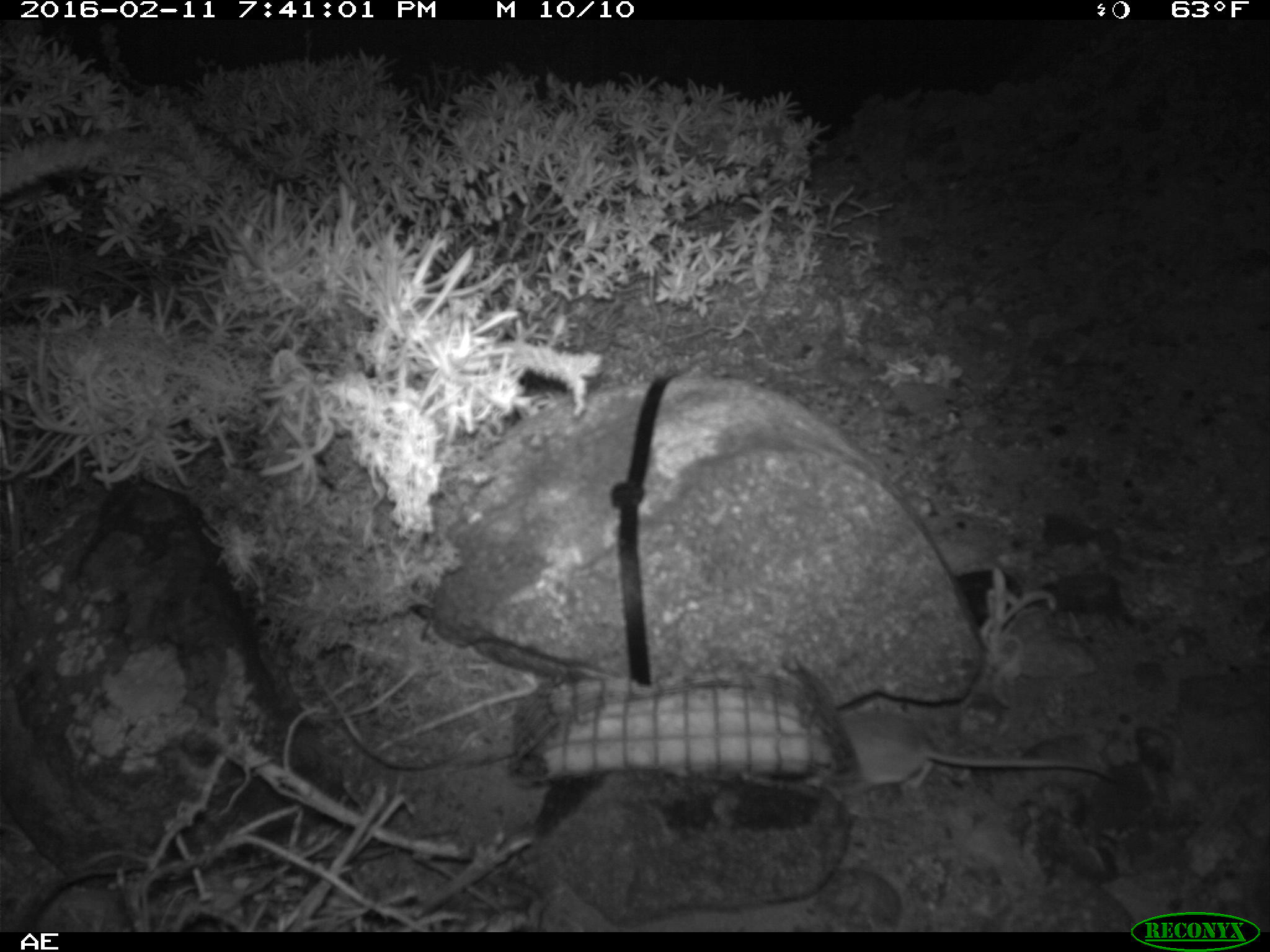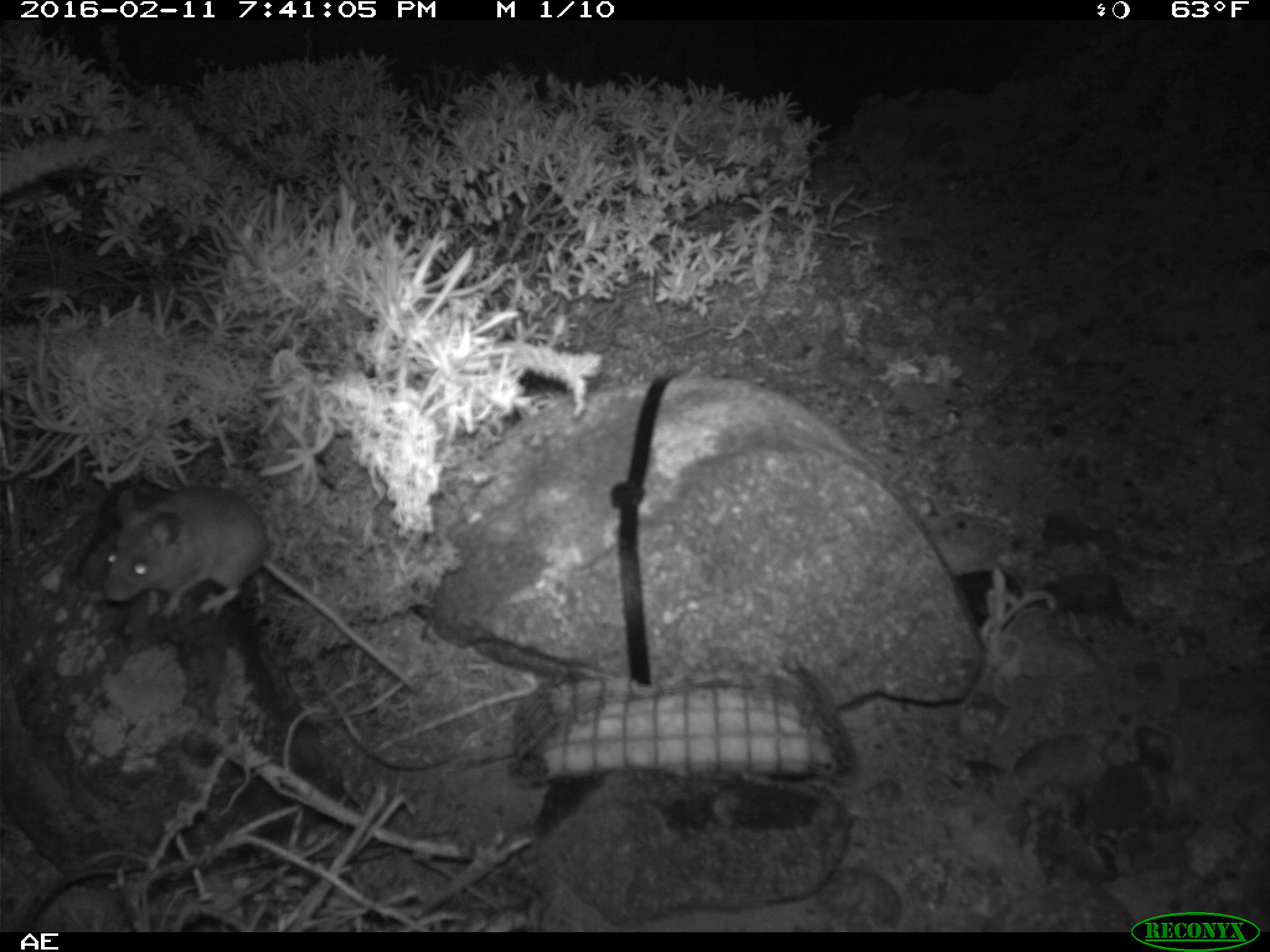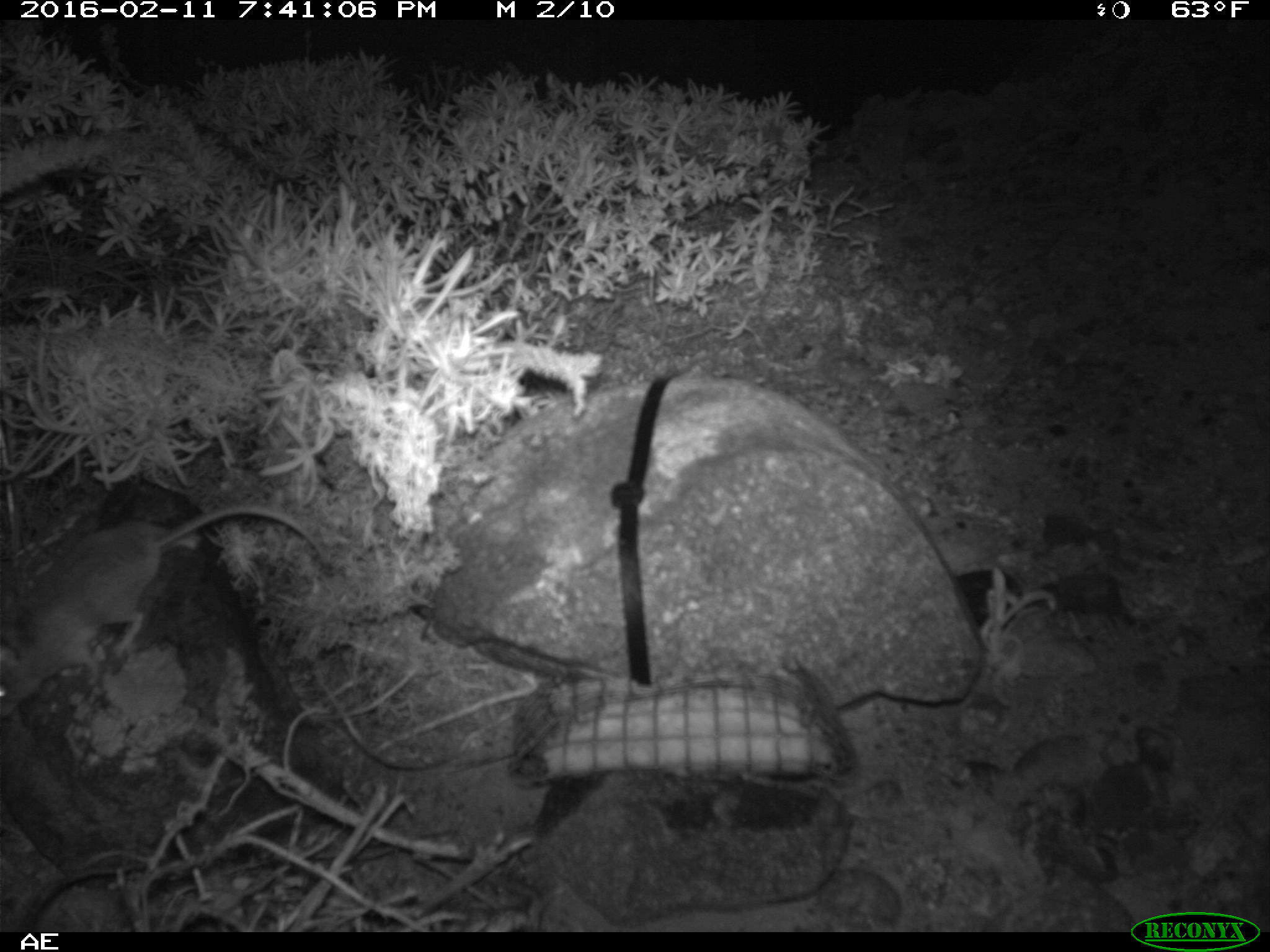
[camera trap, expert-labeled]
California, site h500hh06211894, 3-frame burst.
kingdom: Animalia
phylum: Chordata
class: Mammalia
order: Rodentia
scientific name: Rodentia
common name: rodent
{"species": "rodent (Rodentia)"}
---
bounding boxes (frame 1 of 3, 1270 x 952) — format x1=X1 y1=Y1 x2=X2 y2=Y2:
rodent: x1=831 y1=708 x2=1116 y2=797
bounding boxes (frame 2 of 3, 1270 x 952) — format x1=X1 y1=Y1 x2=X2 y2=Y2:
rodent: x1=104 y1=485 x2=414 y2=691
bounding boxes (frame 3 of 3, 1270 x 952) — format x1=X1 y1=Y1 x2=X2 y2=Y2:
rodent: x1=0 y1=505 x2=332 y2=718